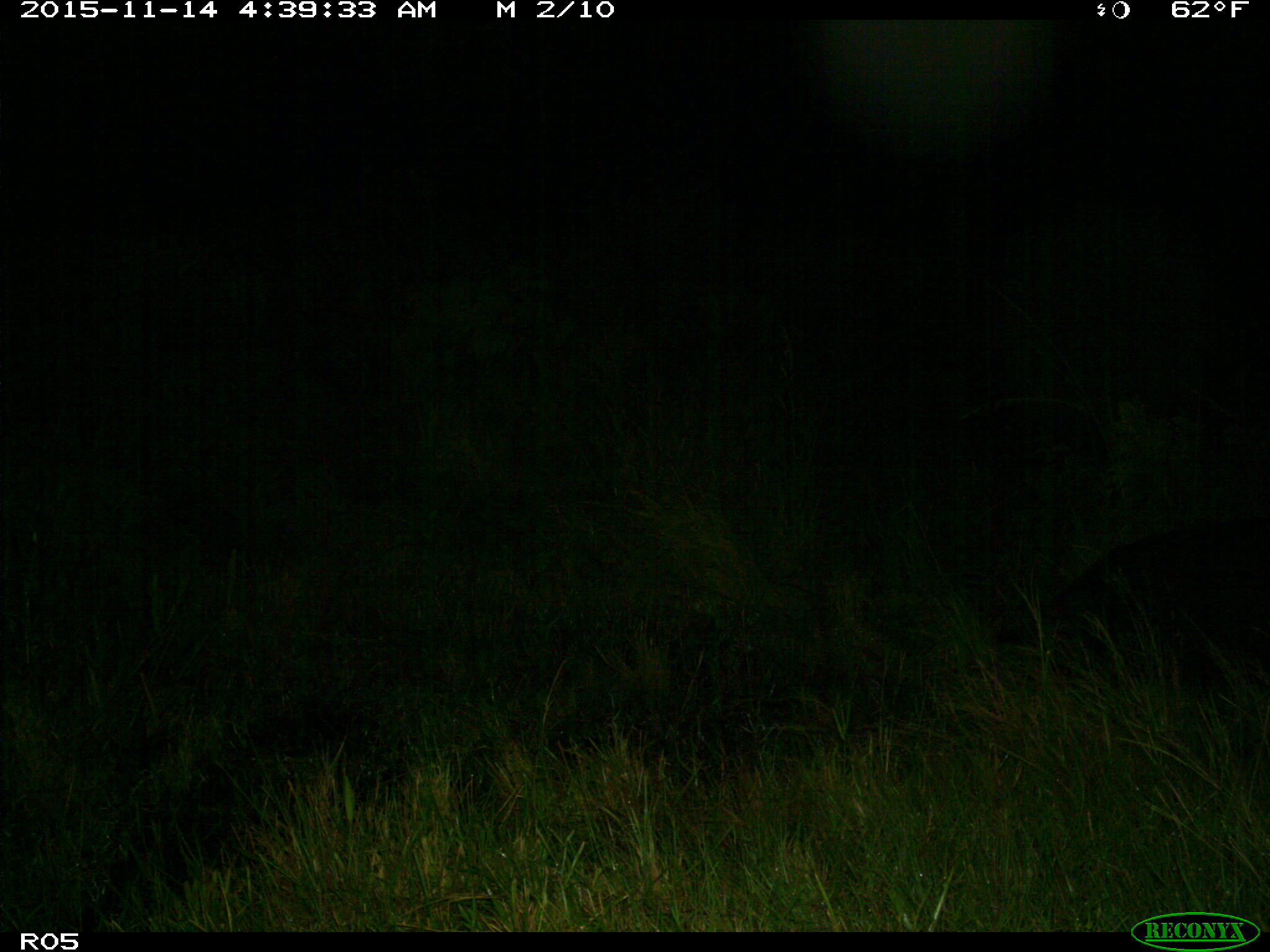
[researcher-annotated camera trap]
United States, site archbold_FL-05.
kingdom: Animalia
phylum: Chordata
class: Mammalia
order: Artiodactyla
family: Suidae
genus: Sus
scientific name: Sus scrofa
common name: wild boar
Sus scrofa (wild boar).